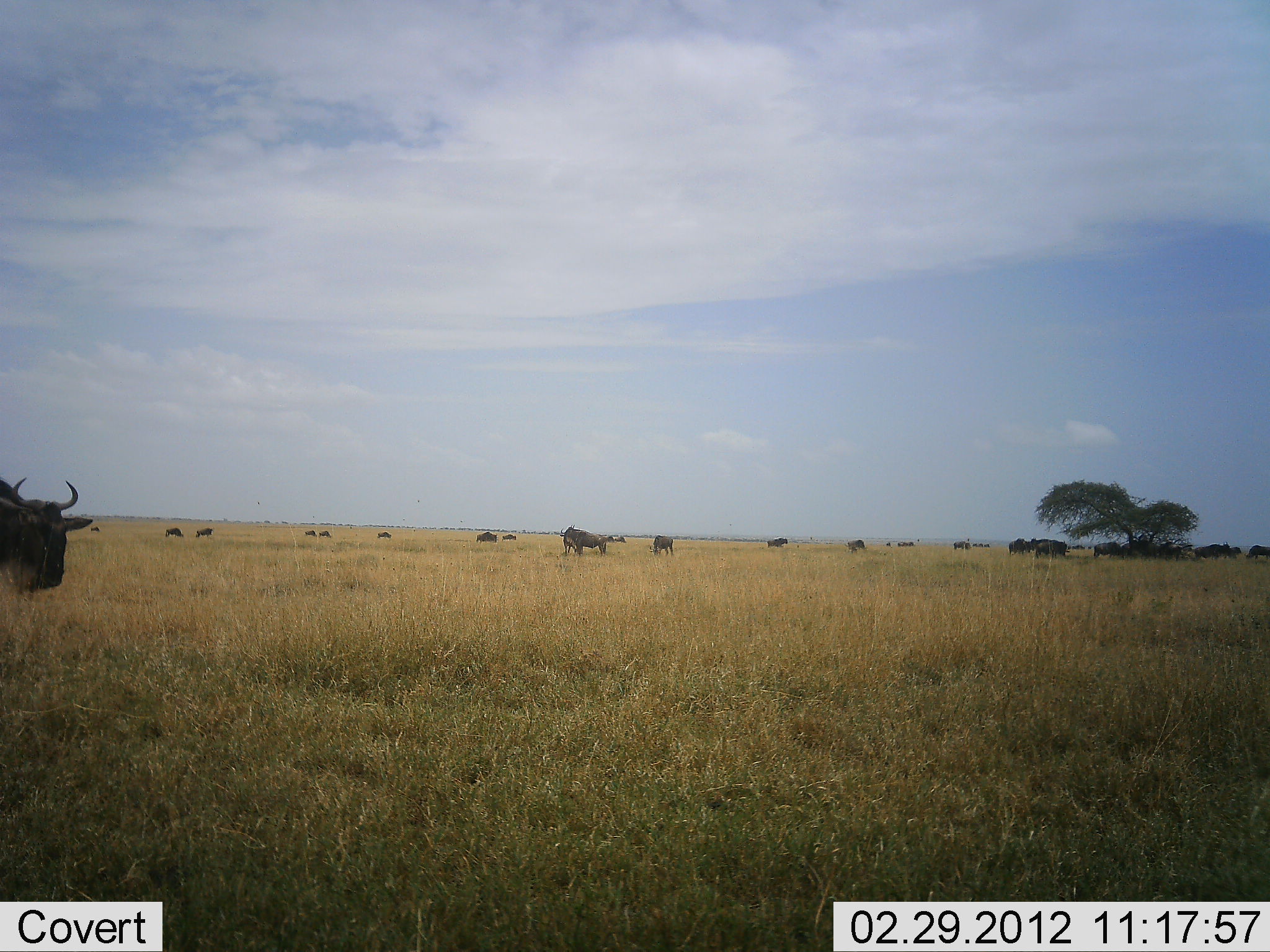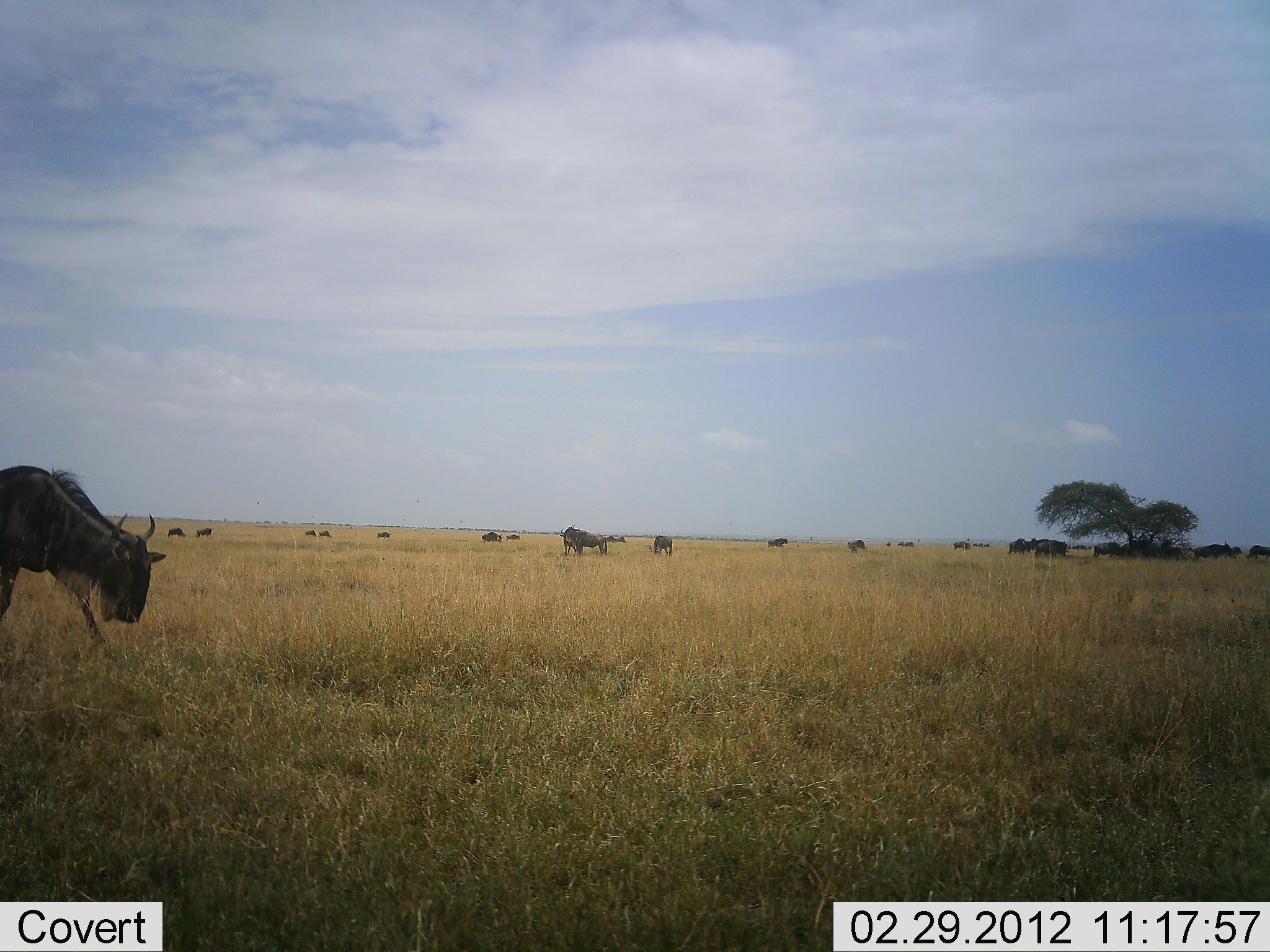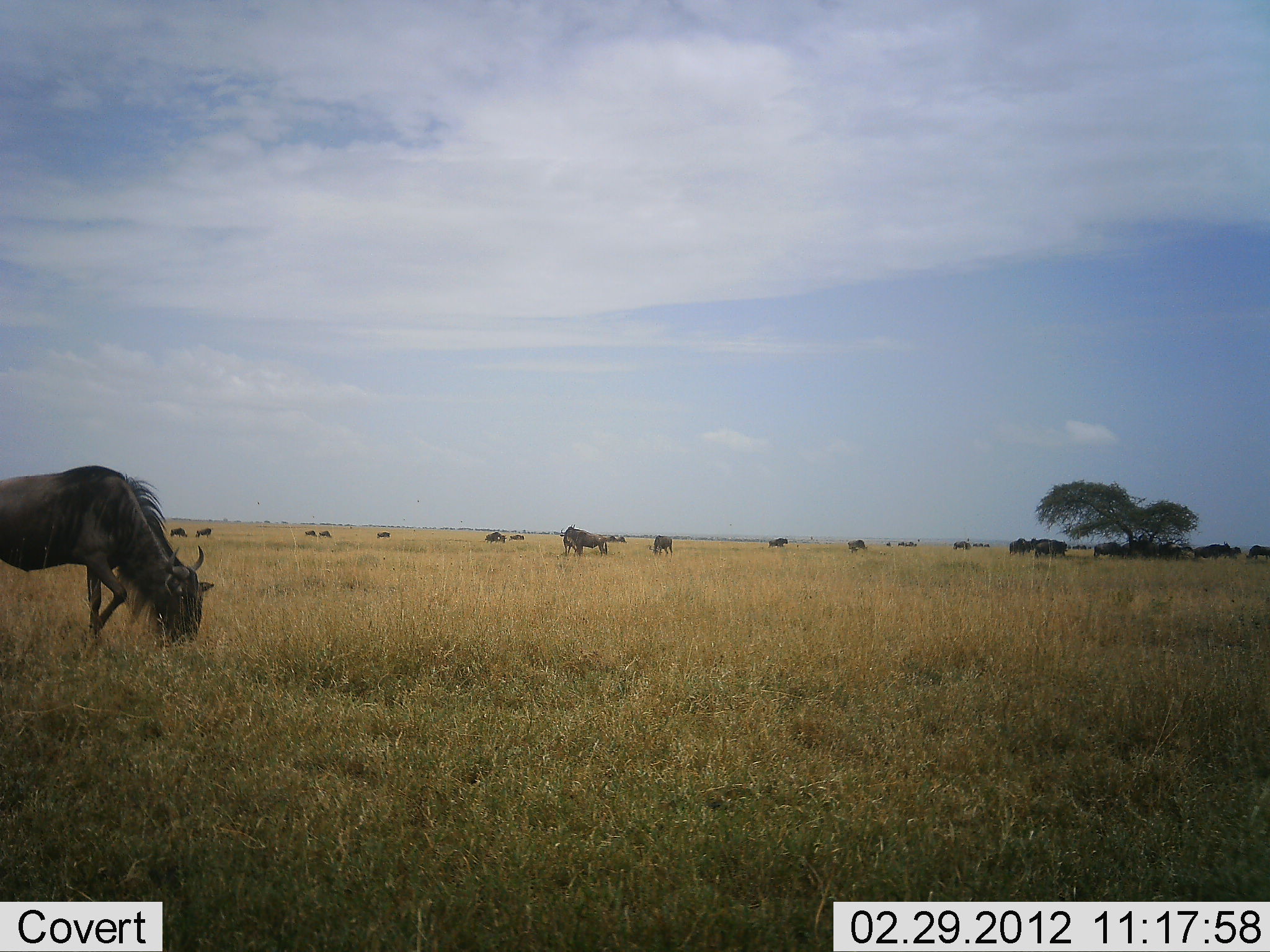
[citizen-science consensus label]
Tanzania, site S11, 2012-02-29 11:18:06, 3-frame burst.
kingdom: Animalia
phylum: Chordata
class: Mammalia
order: Artiodactyla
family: Bovidae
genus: Connochaetes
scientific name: Connochaetes taurinus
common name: blue wildebeest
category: wildebeest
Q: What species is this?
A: Wildebeest (blue wildebeest) (Connochaetes taurinus).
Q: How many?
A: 11-50.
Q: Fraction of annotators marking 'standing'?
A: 38%.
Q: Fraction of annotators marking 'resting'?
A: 0%.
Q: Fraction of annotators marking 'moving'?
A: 88%.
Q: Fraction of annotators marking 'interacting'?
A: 6%.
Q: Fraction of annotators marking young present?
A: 6%.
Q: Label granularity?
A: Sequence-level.